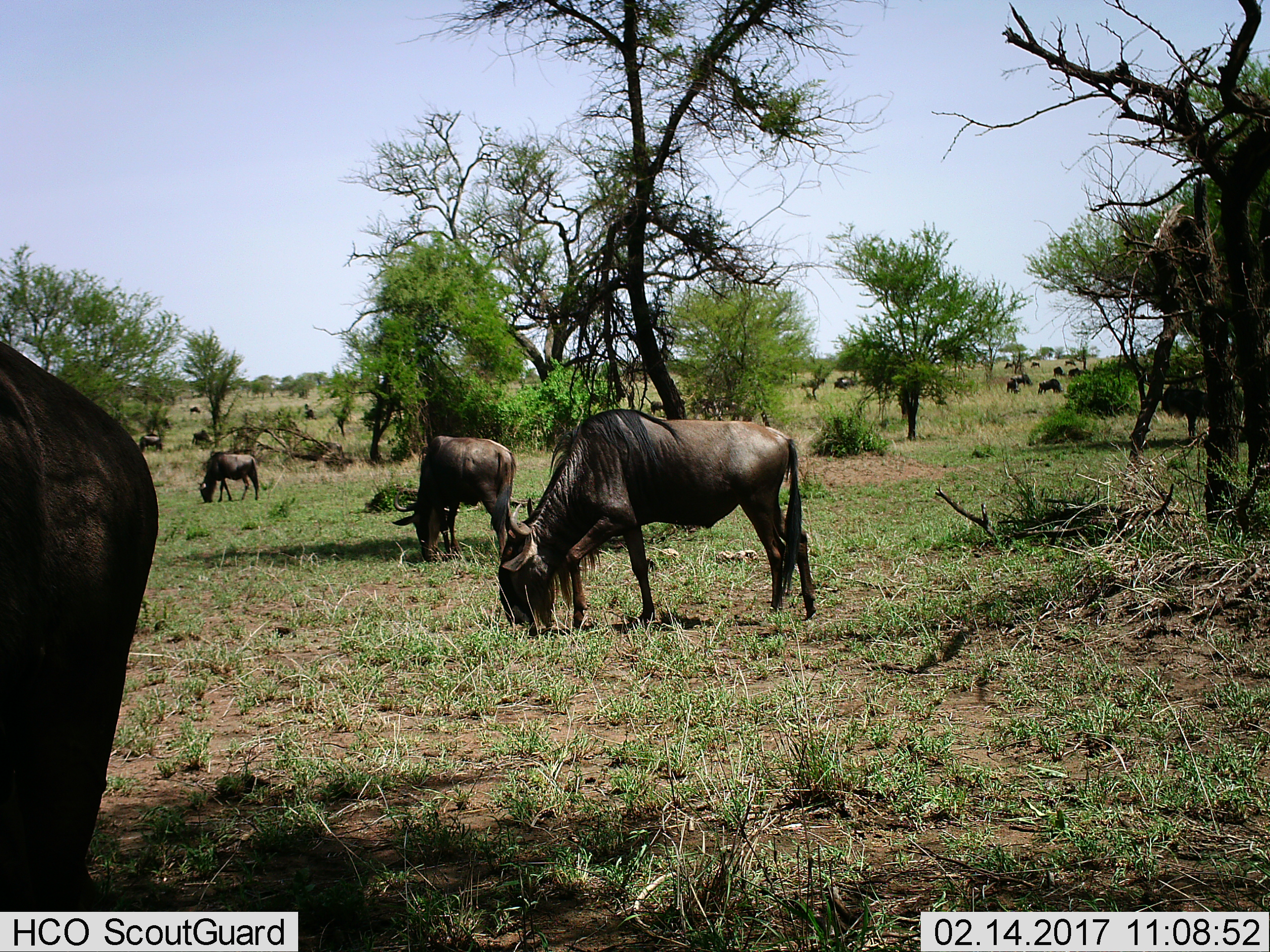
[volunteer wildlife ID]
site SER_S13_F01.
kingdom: Animalia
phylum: Chordata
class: Mammalia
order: Artiodactyla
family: Bovidae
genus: Connochaetes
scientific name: Connochaetes taurinus taurinus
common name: blue wildebeest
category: wildebeestblue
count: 11-50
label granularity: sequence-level